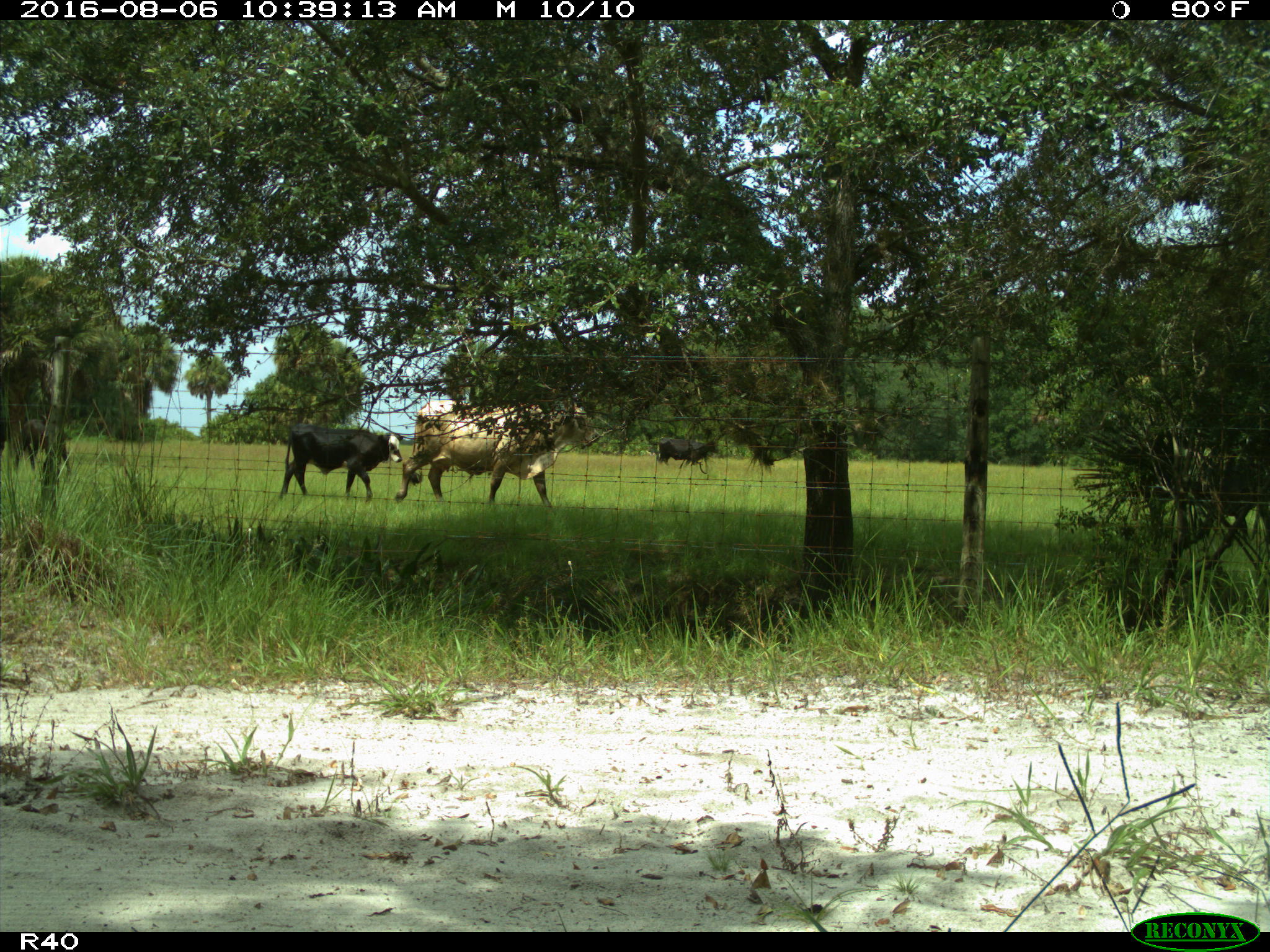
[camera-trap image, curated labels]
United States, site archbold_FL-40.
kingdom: Animalia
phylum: Chordata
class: Mammalia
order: Artiodactyla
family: Bovidae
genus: Bos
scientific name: Bos taurus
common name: domestic cow